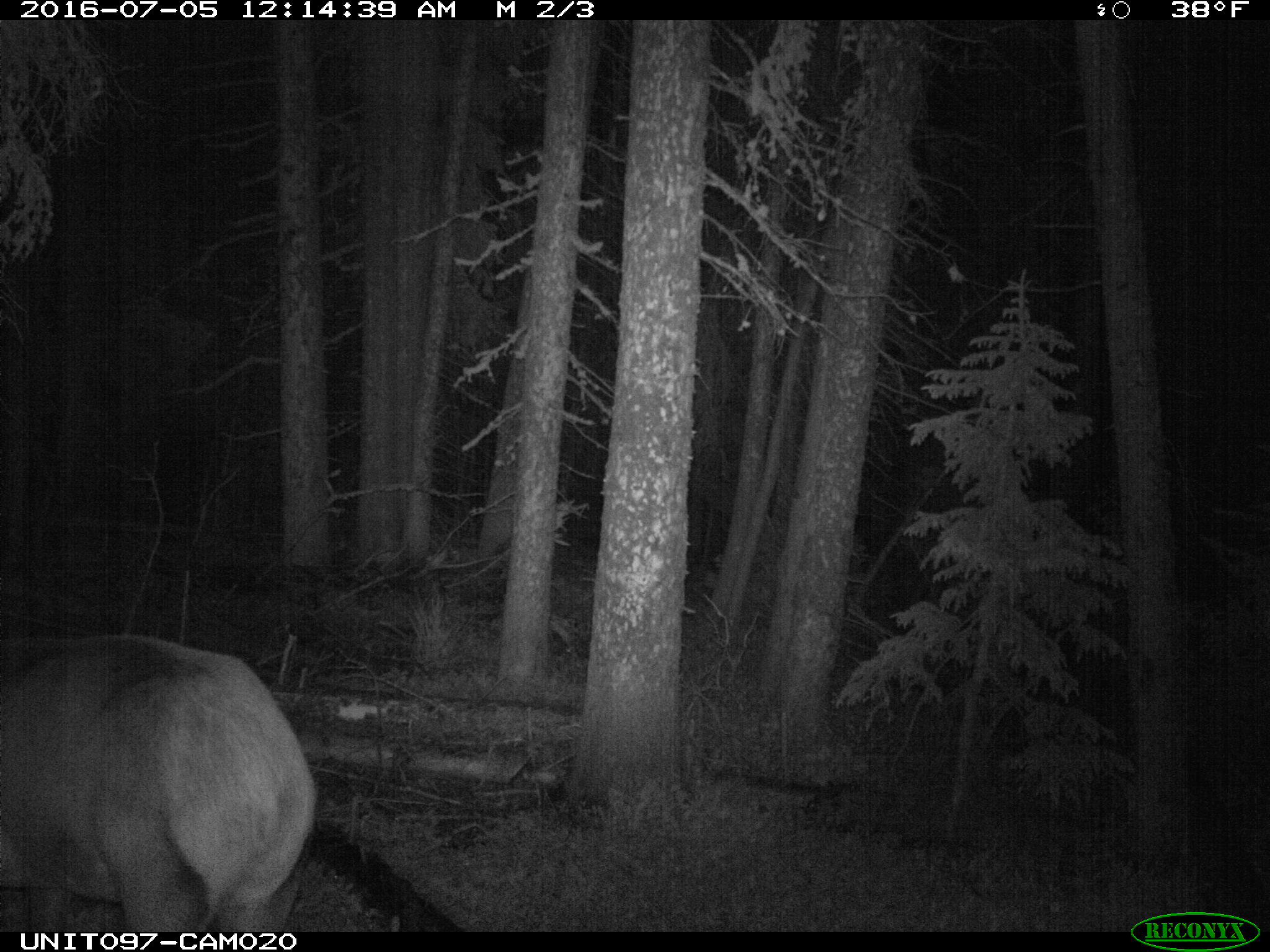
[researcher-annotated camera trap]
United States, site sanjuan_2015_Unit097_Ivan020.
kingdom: Animalia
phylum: Chordata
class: Mammalia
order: Artiodactyla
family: Cervidae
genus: Cervus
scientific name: Cervus elaphus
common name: red deer